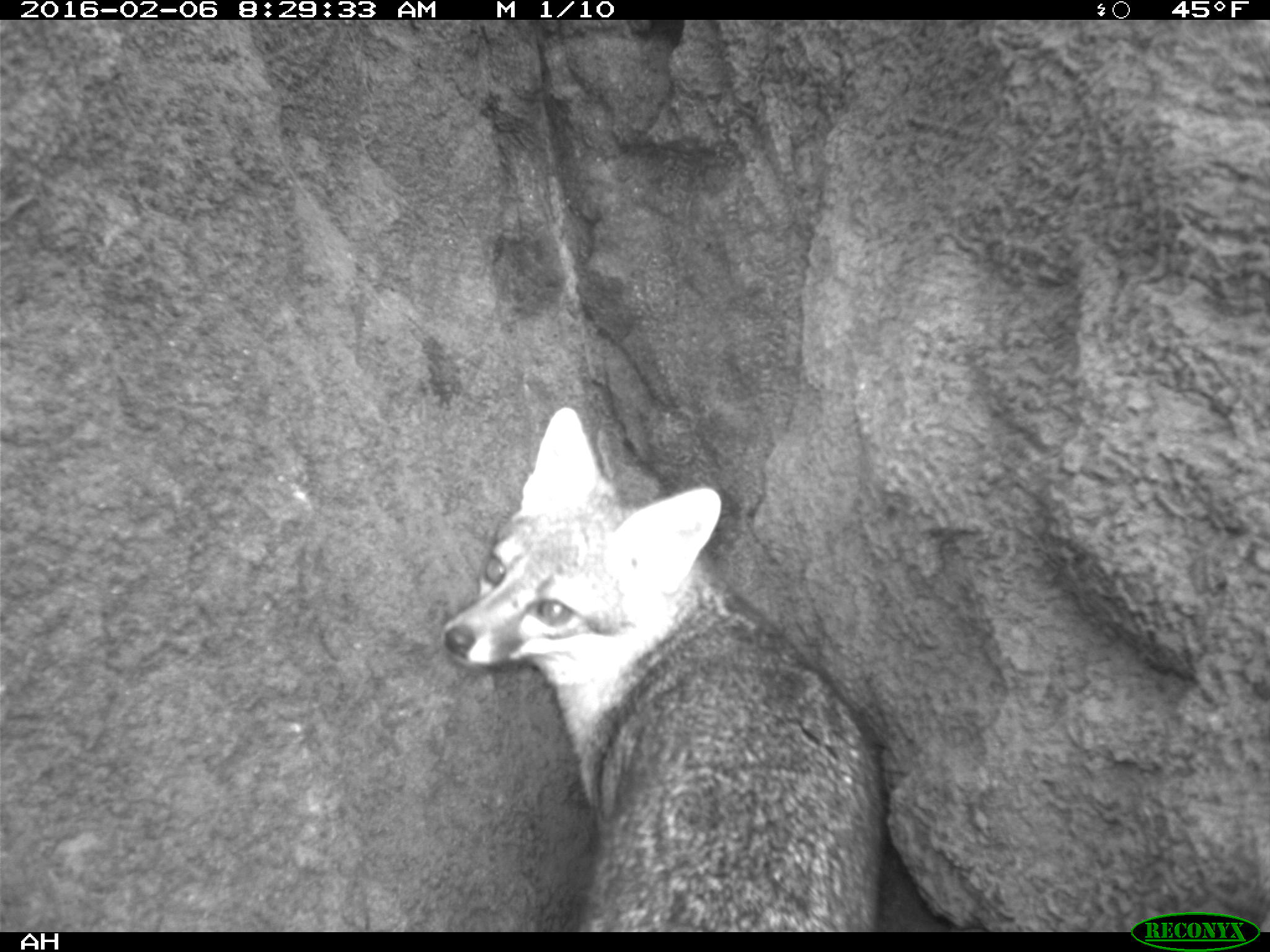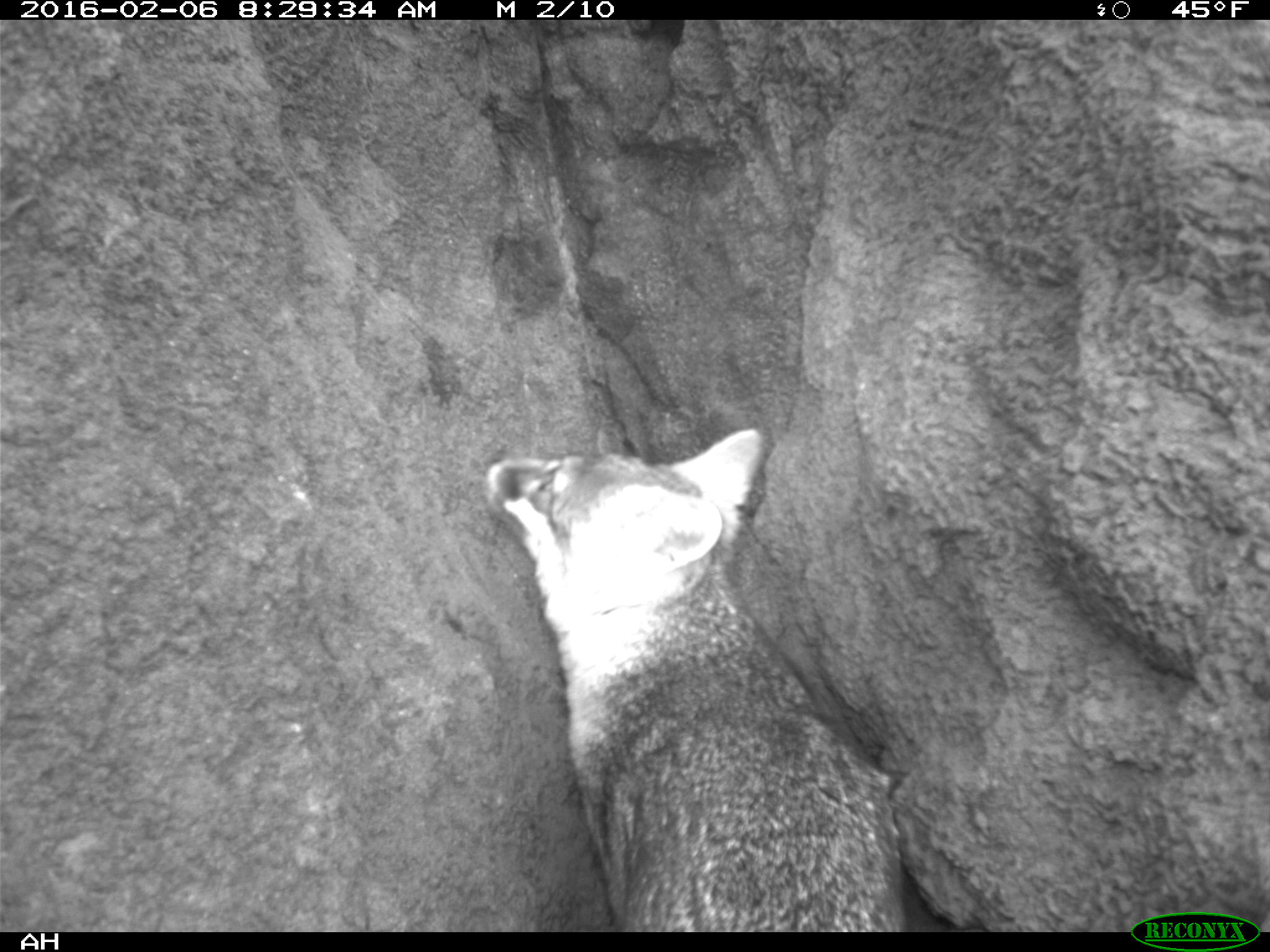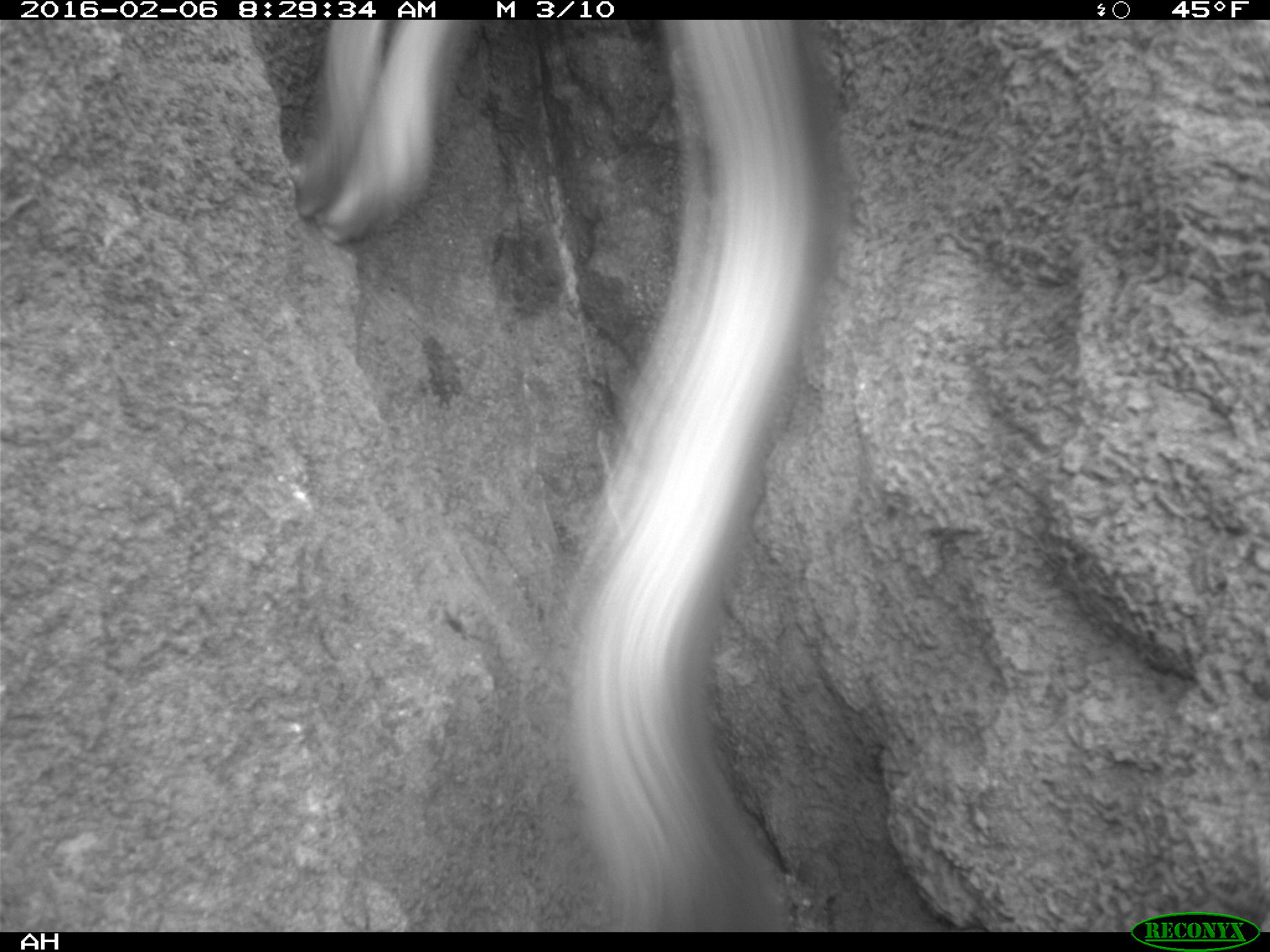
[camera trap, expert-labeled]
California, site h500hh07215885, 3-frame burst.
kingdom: Animalia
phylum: Chordata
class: Mammalia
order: Carnivora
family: Canidae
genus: Urocyon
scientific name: Urocyon littoralis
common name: island fox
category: fox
Fox (island fox) (Urocyon littoralis).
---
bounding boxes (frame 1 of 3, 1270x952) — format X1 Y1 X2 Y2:
fox: 438 406 882 932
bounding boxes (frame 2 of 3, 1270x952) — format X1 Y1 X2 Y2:
fox: 482 428 906 930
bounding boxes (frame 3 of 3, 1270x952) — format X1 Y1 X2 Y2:
other: 272 14 846 933